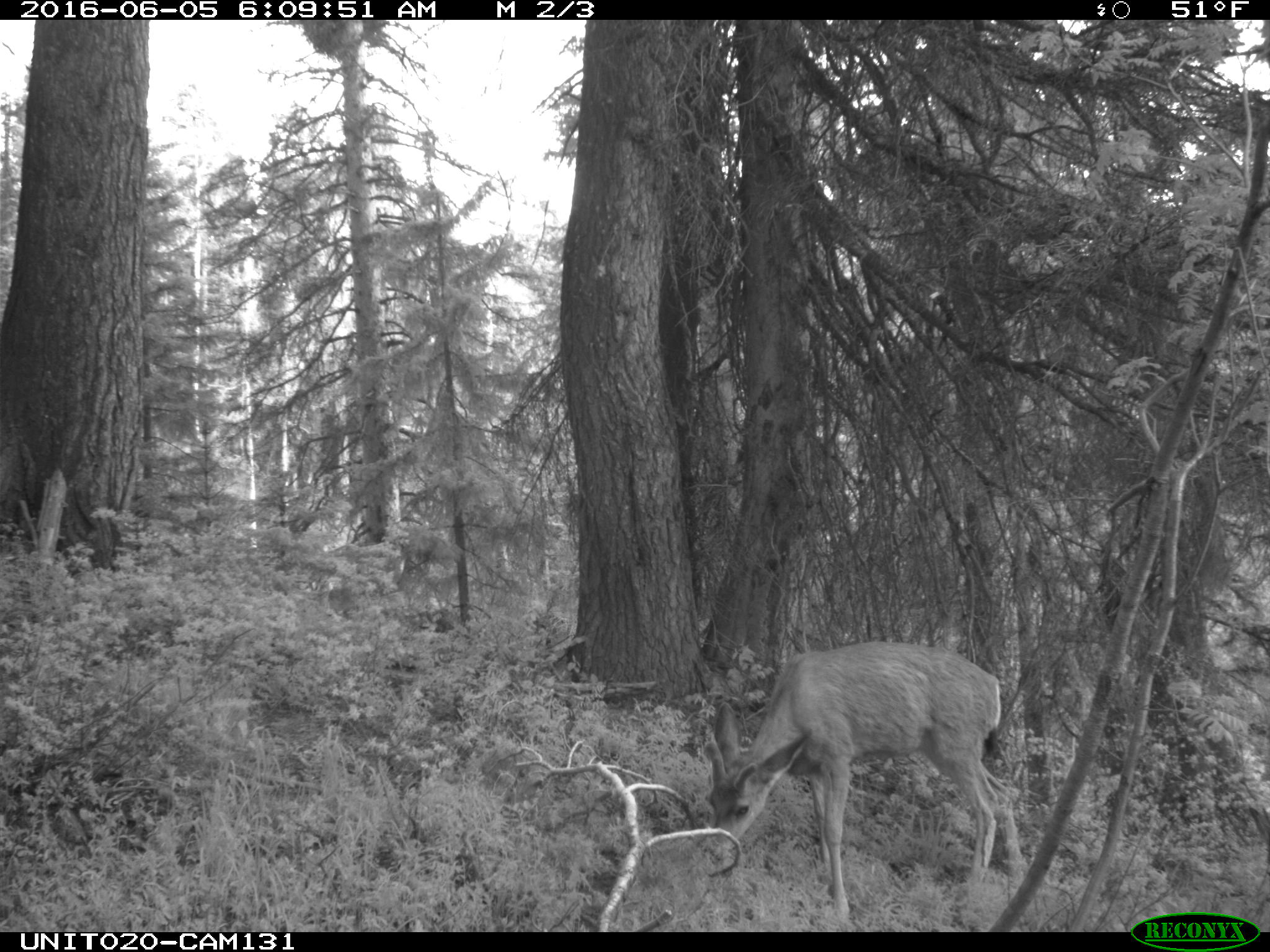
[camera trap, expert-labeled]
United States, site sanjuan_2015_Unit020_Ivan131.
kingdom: Animalia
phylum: Chordata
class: Mammalia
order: Artiodactyla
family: Cervidae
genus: Odocoileus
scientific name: Odocoileus hemionus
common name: mule deer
Odocoileus hemionus (mule deer).